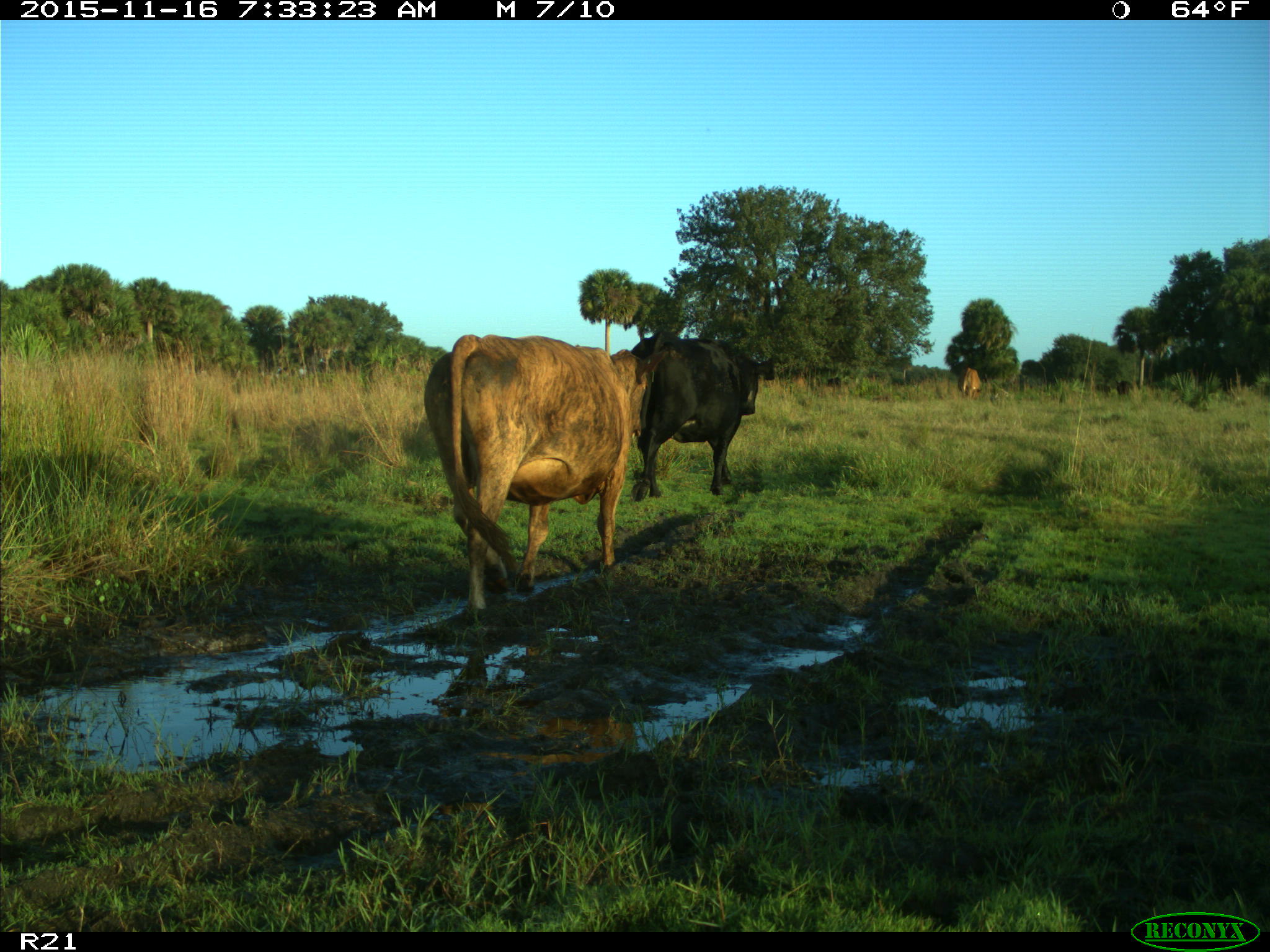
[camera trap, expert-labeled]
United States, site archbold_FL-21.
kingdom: Animalia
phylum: Chordata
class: Mammalia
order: Artiodactyla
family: Bovidae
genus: Bos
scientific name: Bos taurus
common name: domestic cow